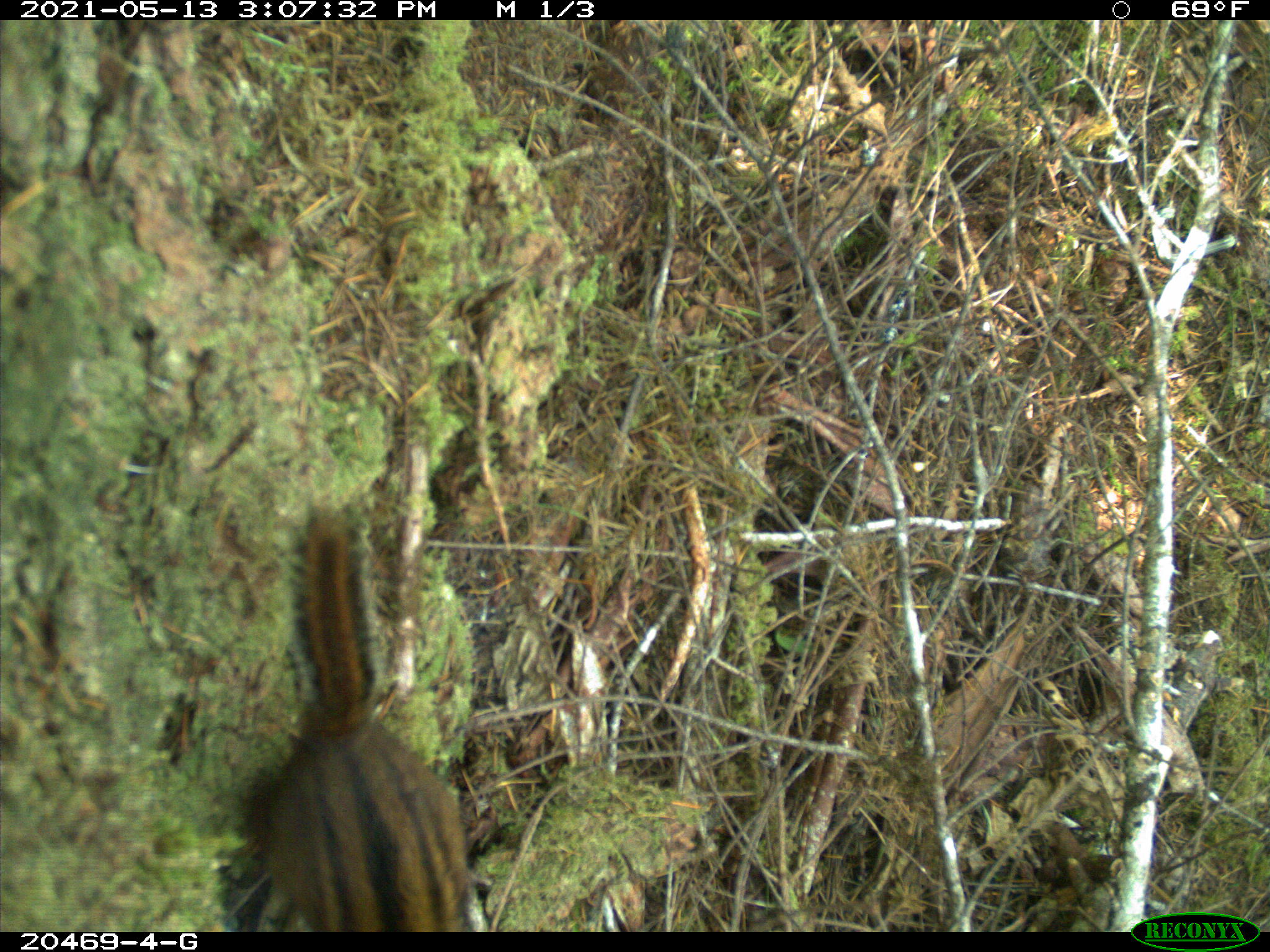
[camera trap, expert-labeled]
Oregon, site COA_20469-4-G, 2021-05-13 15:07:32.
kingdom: Animalia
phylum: Chordata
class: Mammalia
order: Rodentia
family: Sciuridae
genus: Neotamias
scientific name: Neotamias townsendii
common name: townsend's chipmunk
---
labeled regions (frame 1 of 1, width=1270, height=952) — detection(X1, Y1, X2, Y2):
townsend's chipmunk: detection(201, 485, 504, 930)